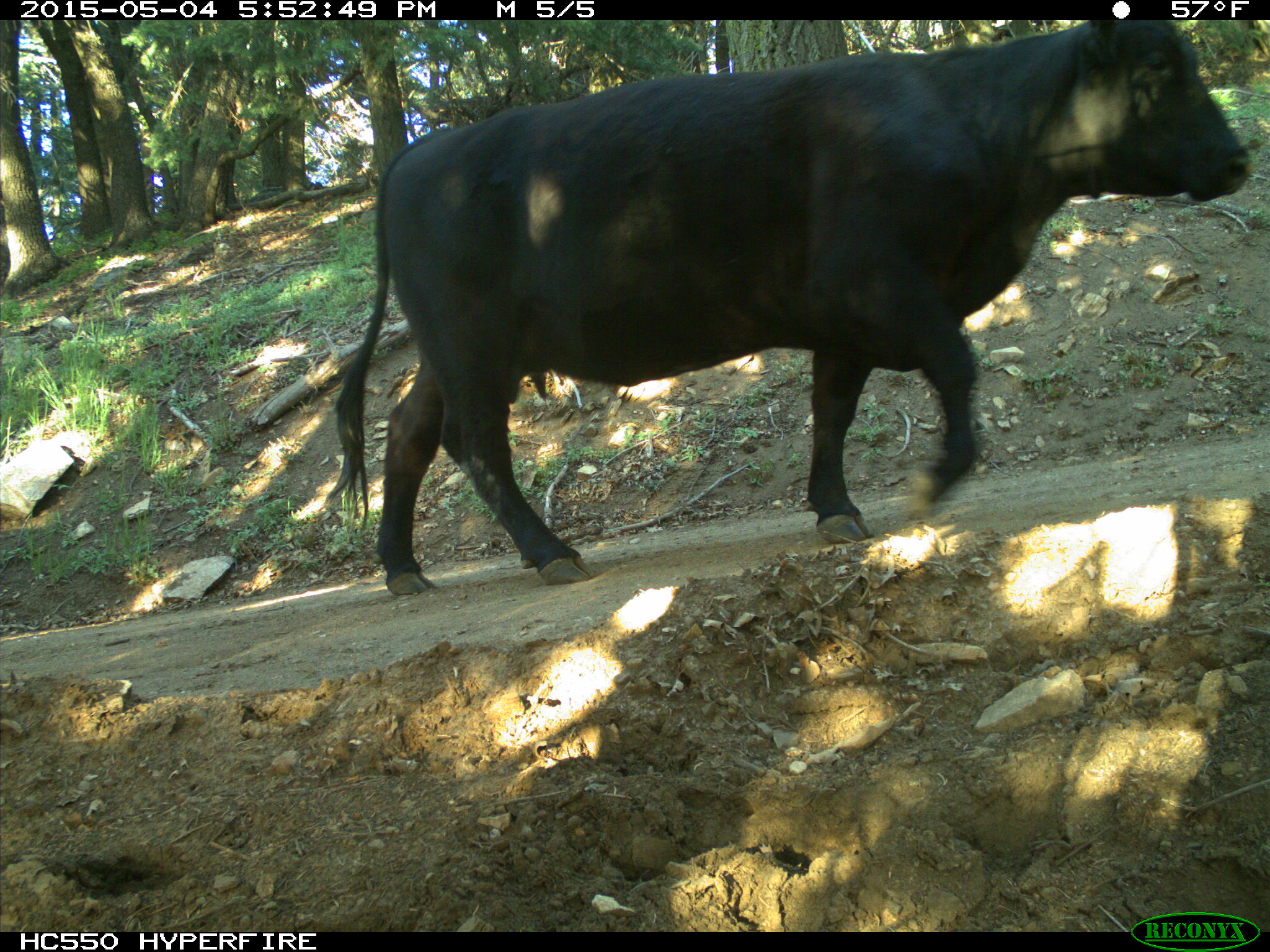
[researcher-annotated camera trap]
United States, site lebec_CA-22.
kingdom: Animalia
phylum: Chordata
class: Mammalia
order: Artiodactyla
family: Bovidae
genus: Bos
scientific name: Bos taurus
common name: domestic cow